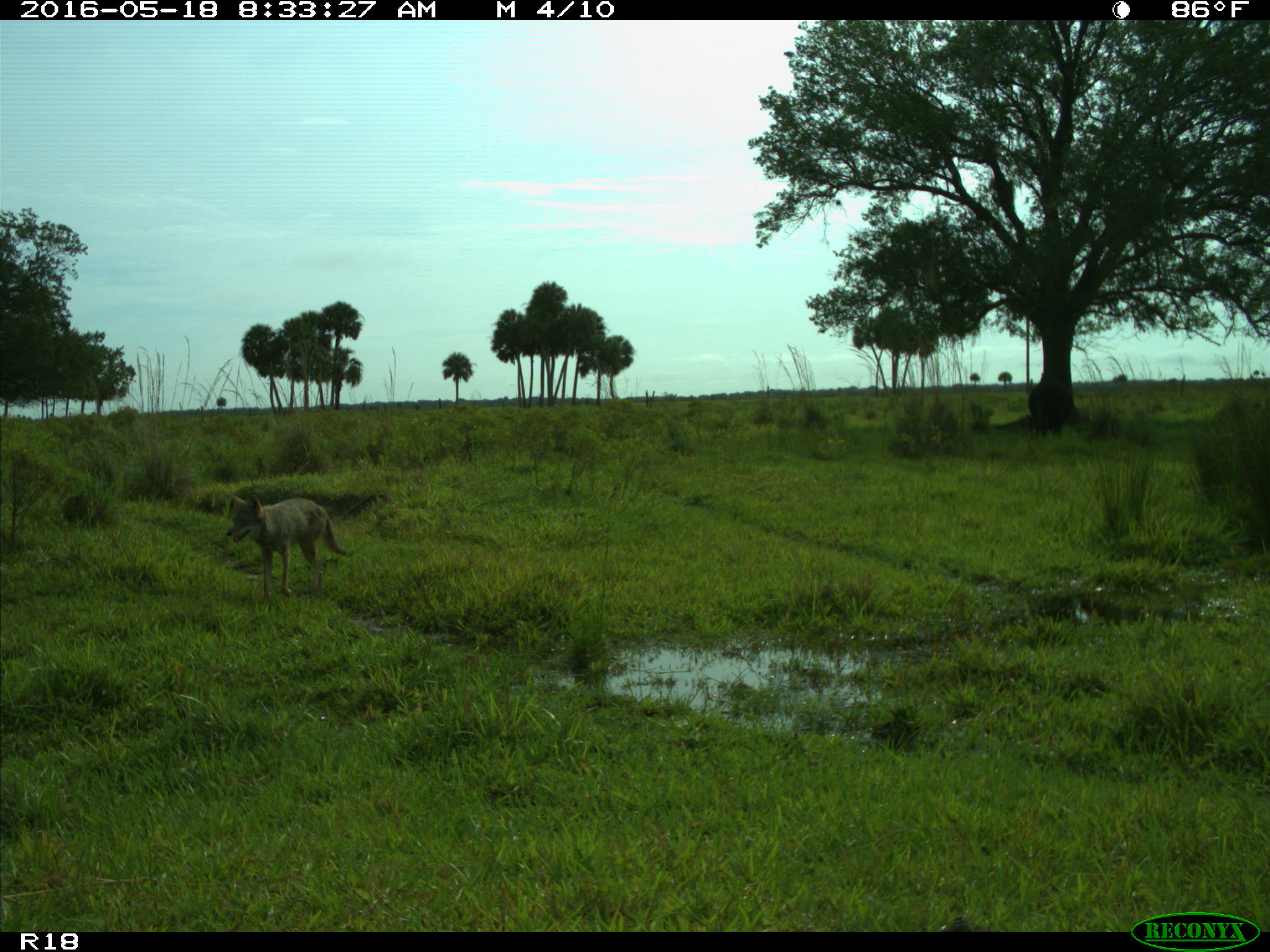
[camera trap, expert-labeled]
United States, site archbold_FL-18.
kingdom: Animalia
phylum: Chordata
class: Mammalia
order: Carnivora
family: Canidae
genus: Canis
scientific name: Canis latrans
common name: coyote